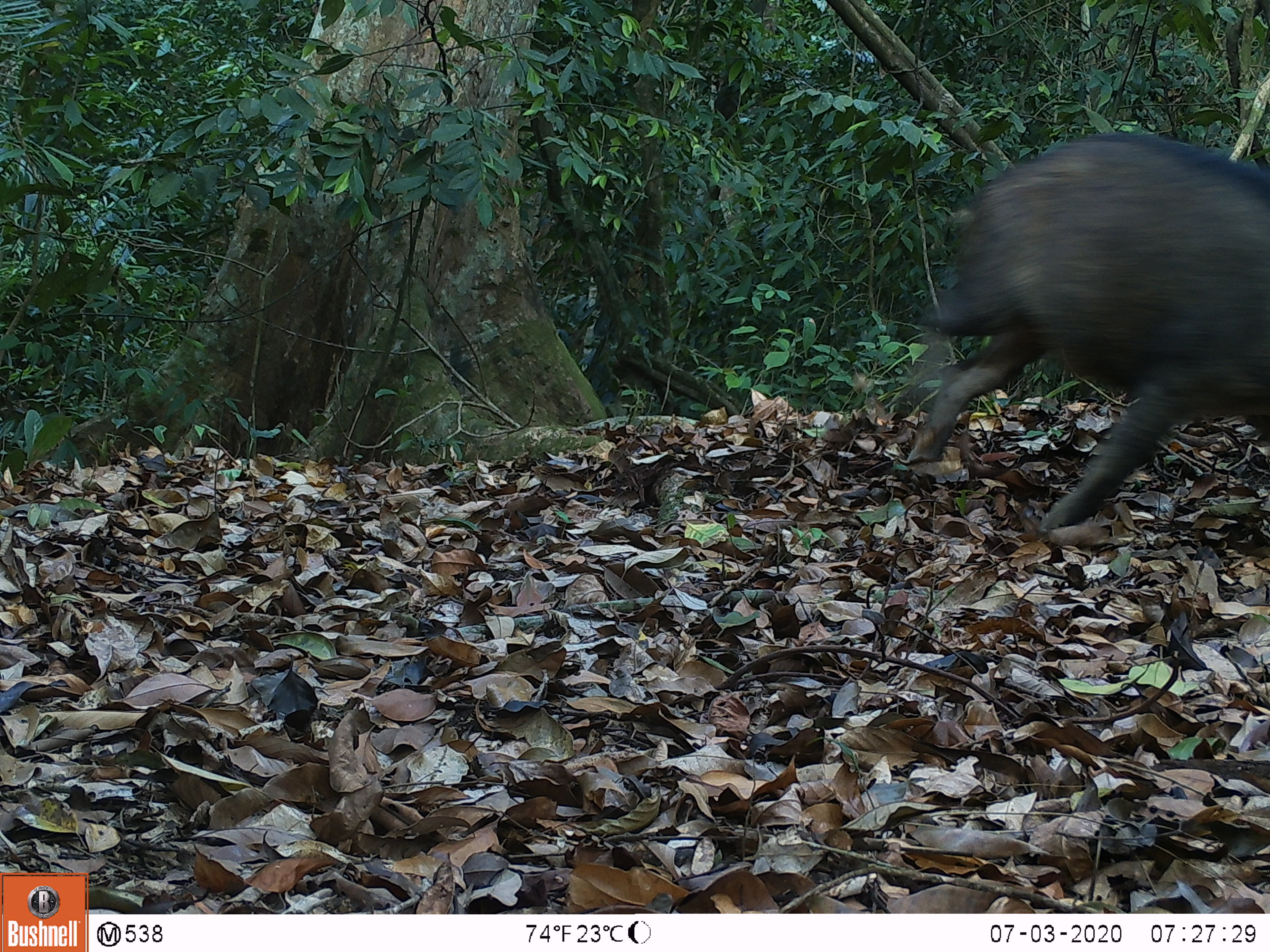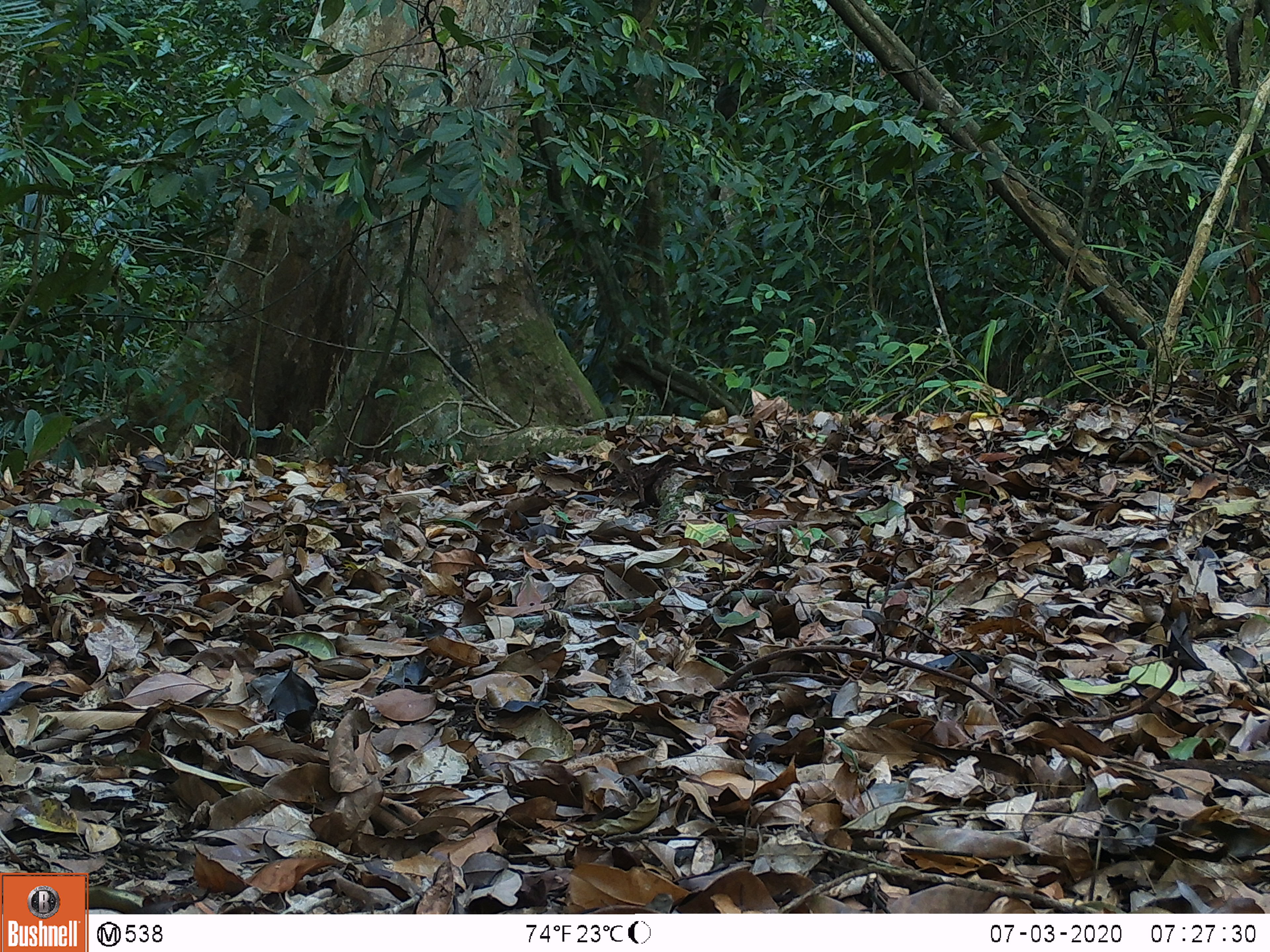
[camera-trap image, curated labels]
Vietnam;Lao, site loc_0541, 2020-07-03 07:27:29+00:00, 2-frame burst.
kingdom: Animalia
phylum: Chordata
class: Mammalia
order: Artiodactyla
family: Suidae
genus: Sus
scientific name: Sus scrofa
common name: eurasian wild pig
Eurasian wild pig (Sus scrofa). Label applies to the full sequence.